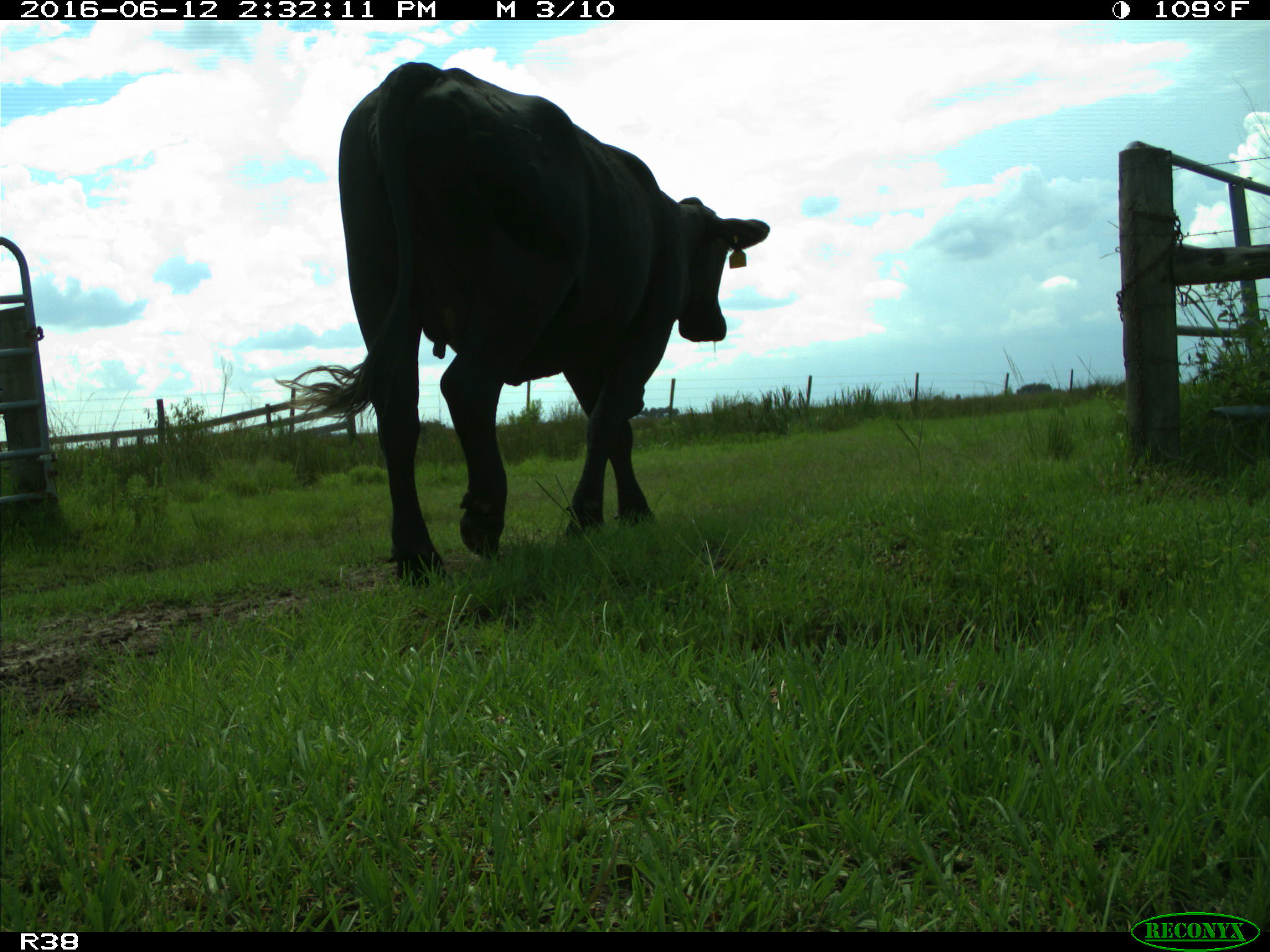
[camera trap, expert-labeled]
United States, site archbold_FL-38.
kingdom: Animalia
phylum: Chordata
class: Mammalia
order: Artiodactyla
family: Bovidae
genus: Bos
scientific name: Bos taurus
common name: domestic cow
Bos taurus (domestic cow).